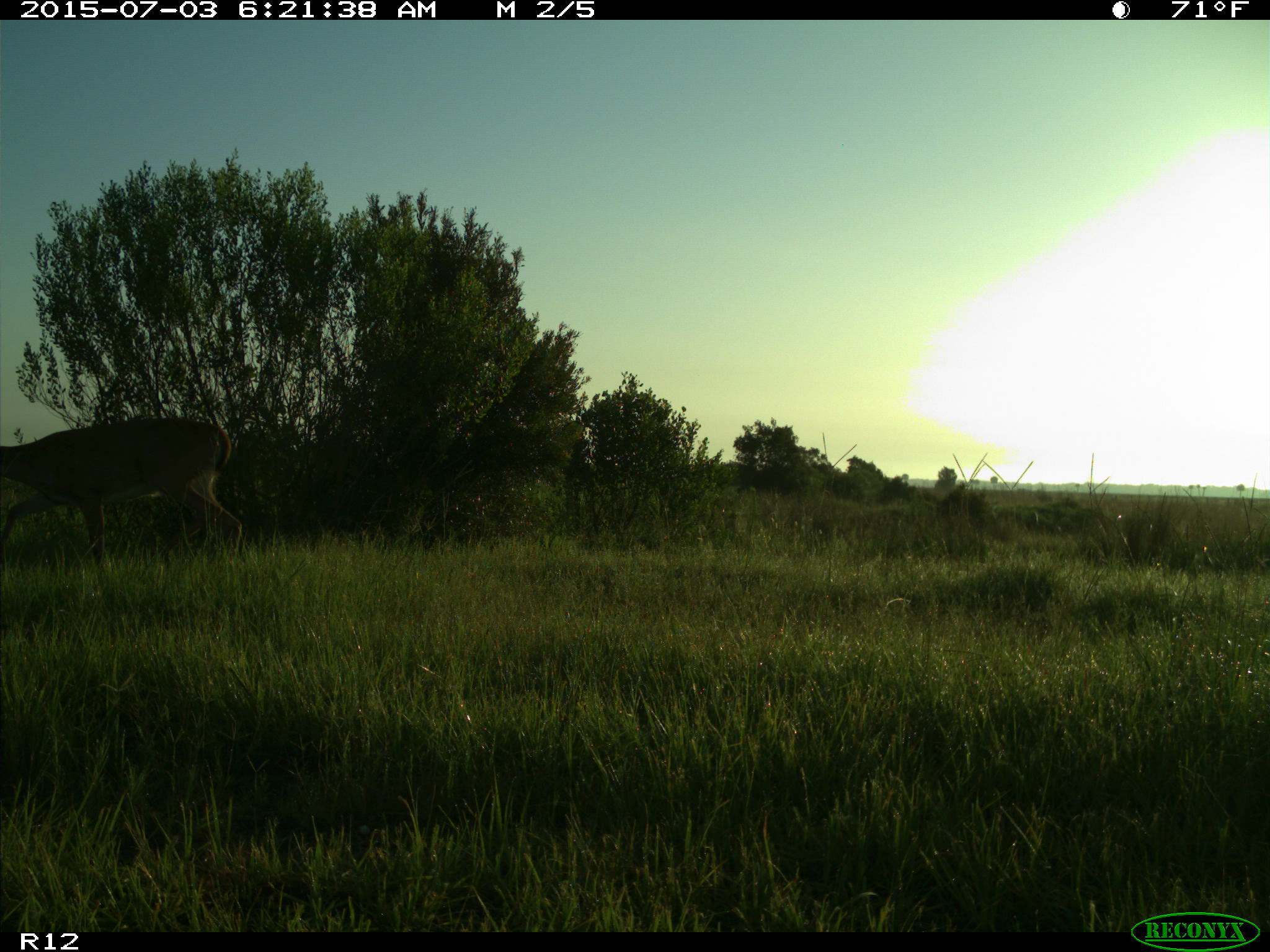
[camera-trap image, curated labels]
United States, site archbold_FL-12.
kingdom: Animalia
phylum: Chordata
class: Mammalia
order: Artiodactyla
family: Cervidae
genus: Odocoileus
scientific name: Odocoileus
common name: deer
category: unidentified deer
Unidentified deer (deer) (Odocoileus).